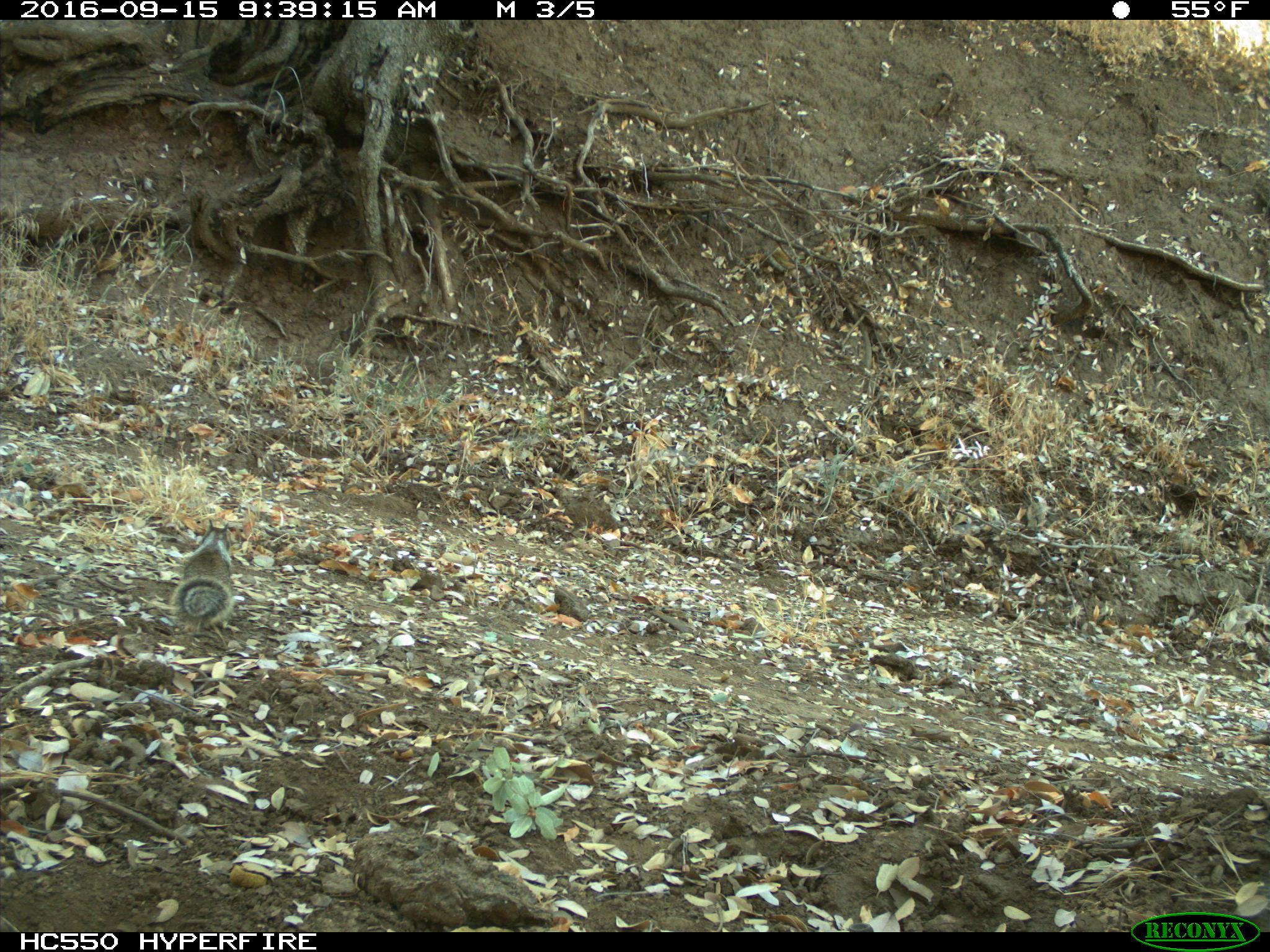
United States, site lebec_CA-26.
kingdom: Animalia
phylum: Chordata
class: Mammalia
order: Rodentia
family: Sciuridae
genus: Otospermophilus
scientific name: Otospermophilus beecheyi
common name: california ground squirrel